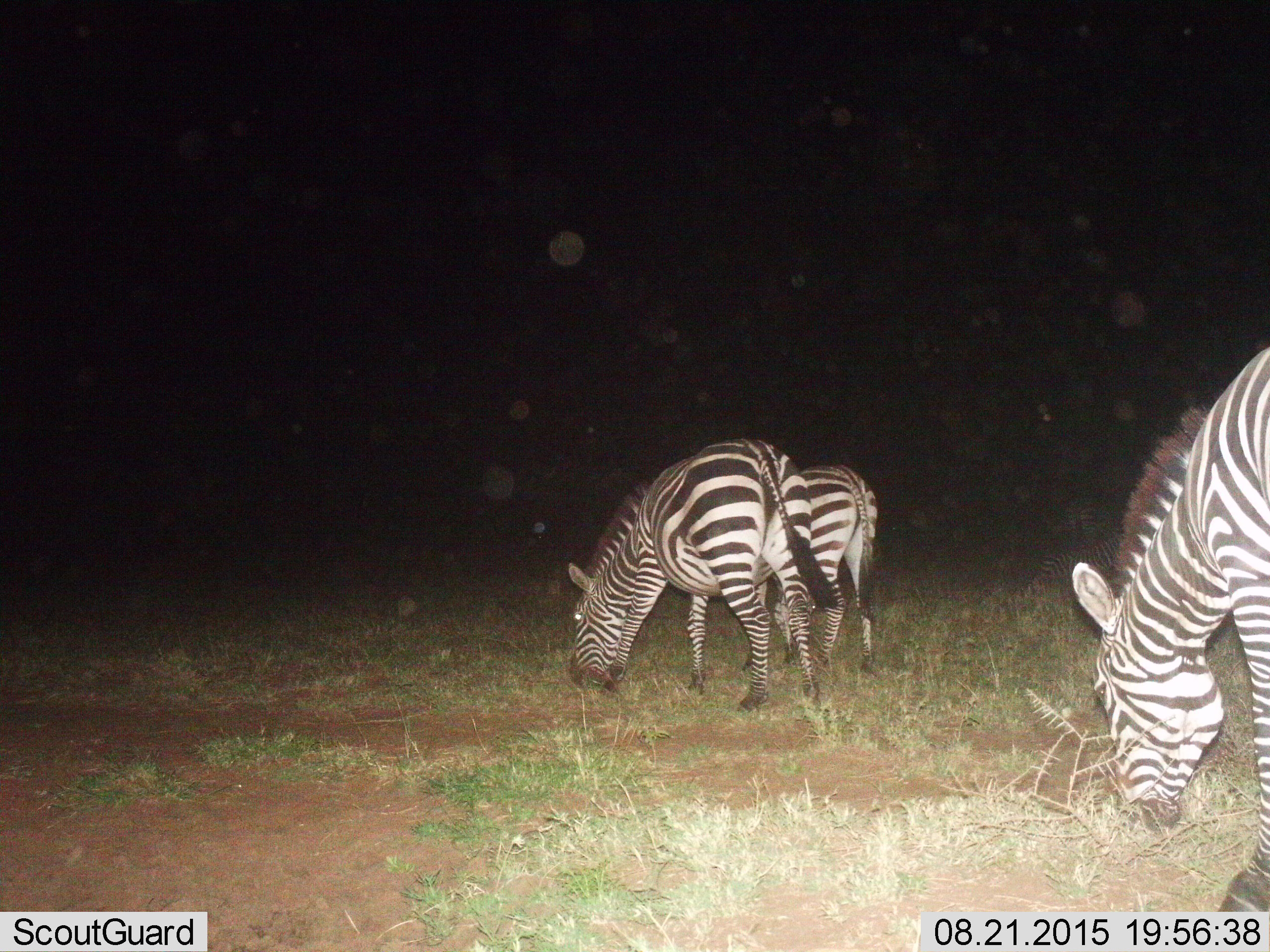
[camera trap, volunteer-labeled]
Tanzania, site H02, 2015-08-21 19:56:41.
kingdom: Animalia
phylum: Chordata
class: Mammalia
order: Perissodactyla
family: Equidae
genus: Equus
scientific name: Equus quagga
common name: plains zebra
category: zebra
Zebra (plains zebra) (Equus quagga), count 3. Behavior (volunteer vote fractions): standing 40%, resting 0%, moving 10%, interacting 0%. Young present (vote fraction): 20%. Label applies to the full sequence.